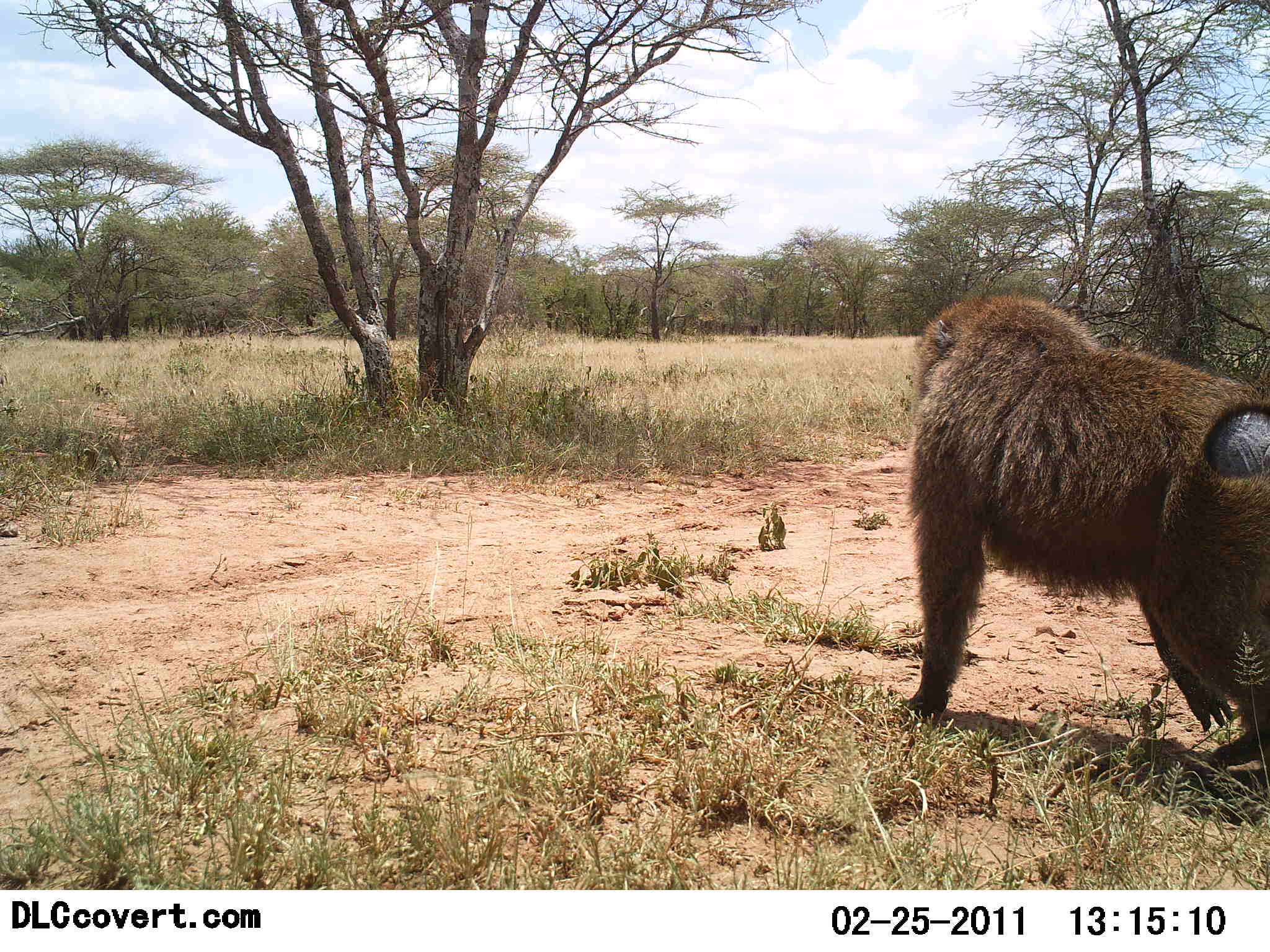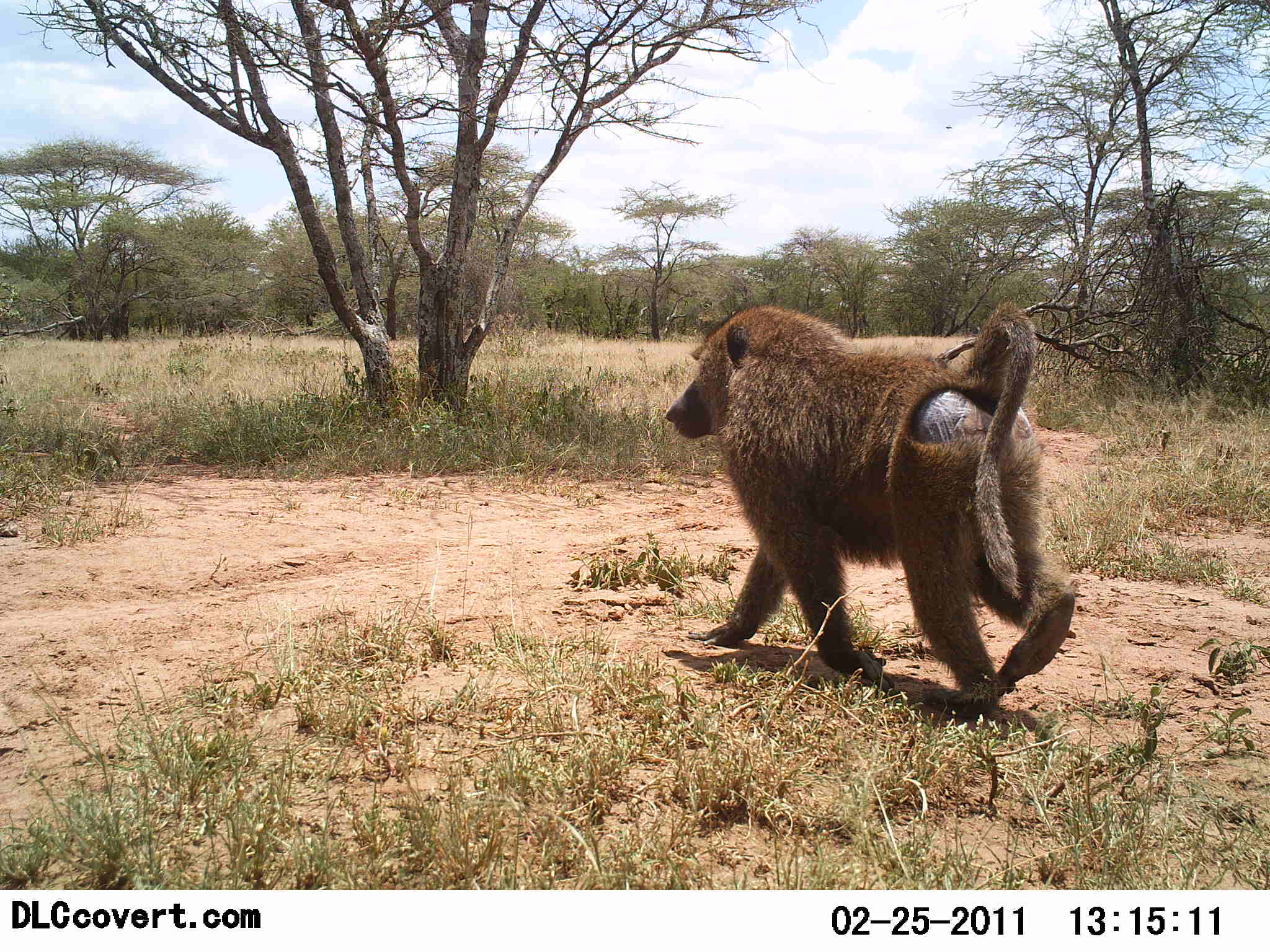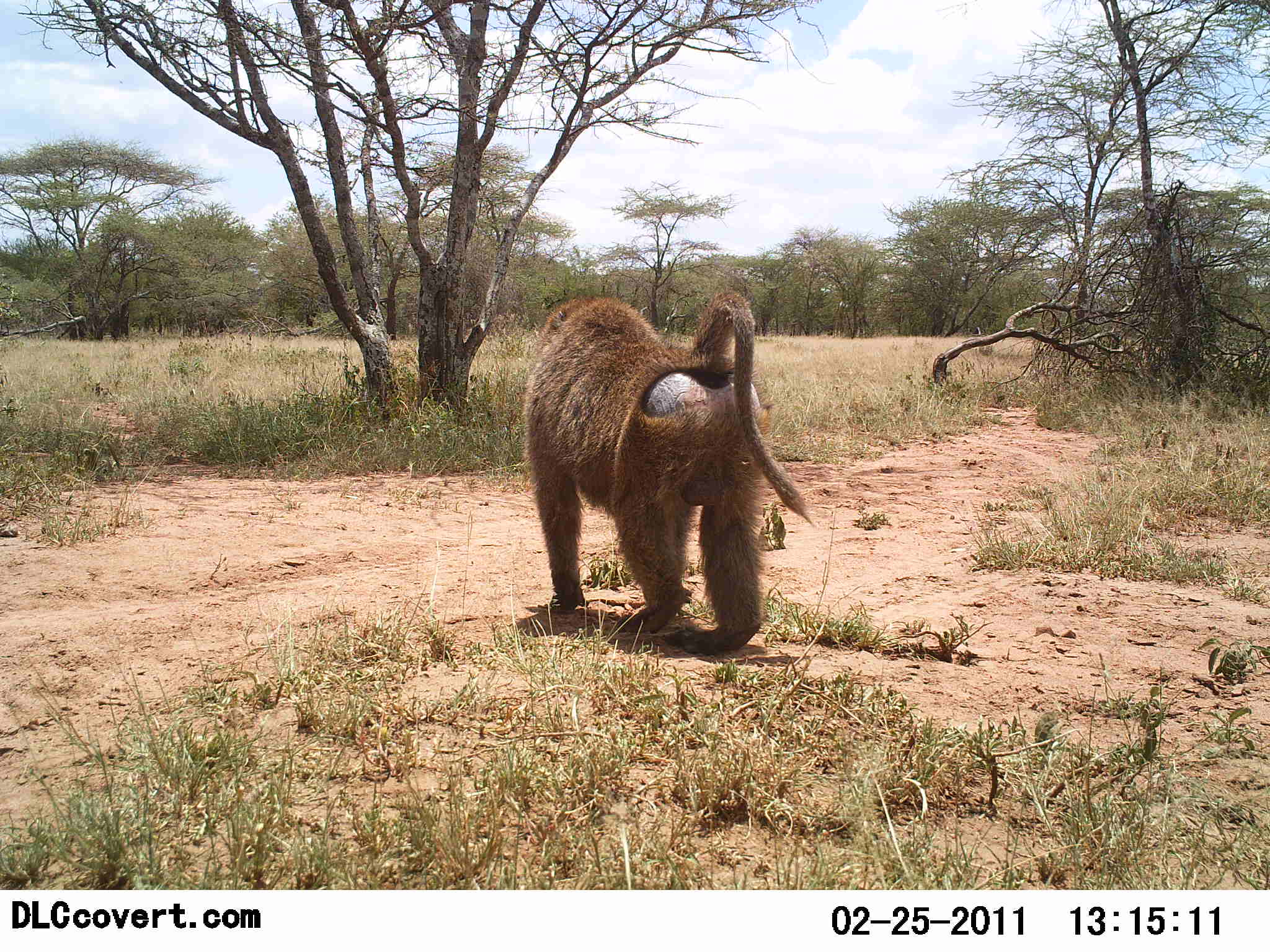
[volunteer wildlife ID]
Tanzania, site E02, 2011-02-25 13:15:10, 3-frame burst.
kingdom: Animalia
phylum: Chordata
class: Mammalia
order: Primates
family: Cercopithecidae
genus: Papio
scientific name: Papio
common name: baboon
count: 1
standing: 25%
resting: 0%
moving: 83%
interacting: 0%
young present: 0%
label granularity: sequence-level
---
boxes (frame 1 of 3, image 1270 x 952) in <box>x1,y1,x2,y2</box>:
animal: <box>911,295,1270,766</box>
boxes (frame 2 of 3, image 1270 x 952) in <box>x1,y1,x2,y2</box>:
animal: <box>664,302,1075,720</box>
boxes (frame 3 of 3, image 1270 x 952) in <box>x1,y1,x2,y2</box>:
animal: <box>522,290,816,657</box>